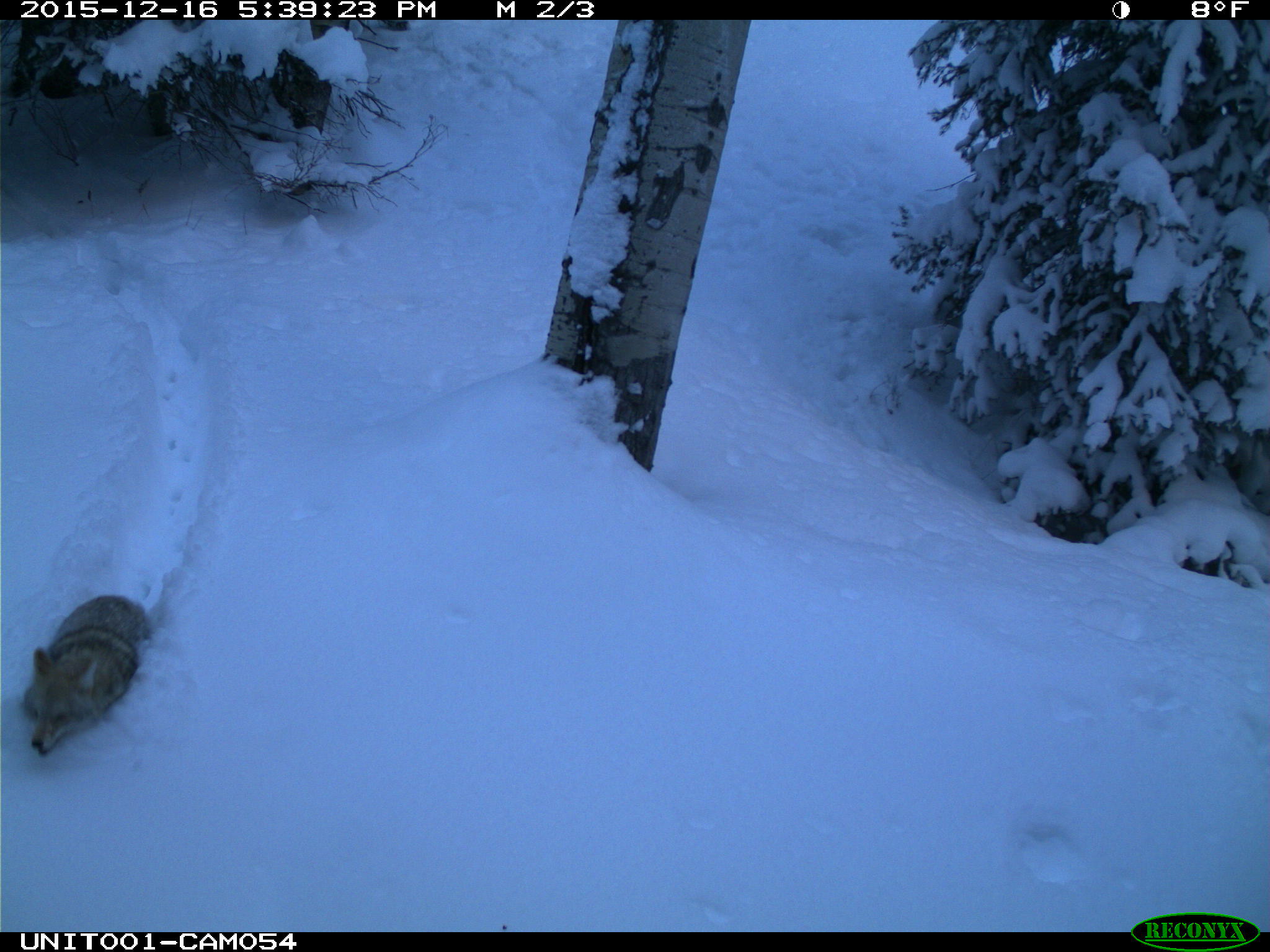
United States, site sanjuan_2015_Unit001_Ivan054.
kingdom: Animalia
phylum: Chordata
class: Mammalia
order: Carnivora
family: Canidae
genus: Canis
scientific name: Canis latrans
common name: coyote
Canis latrans (coyote).